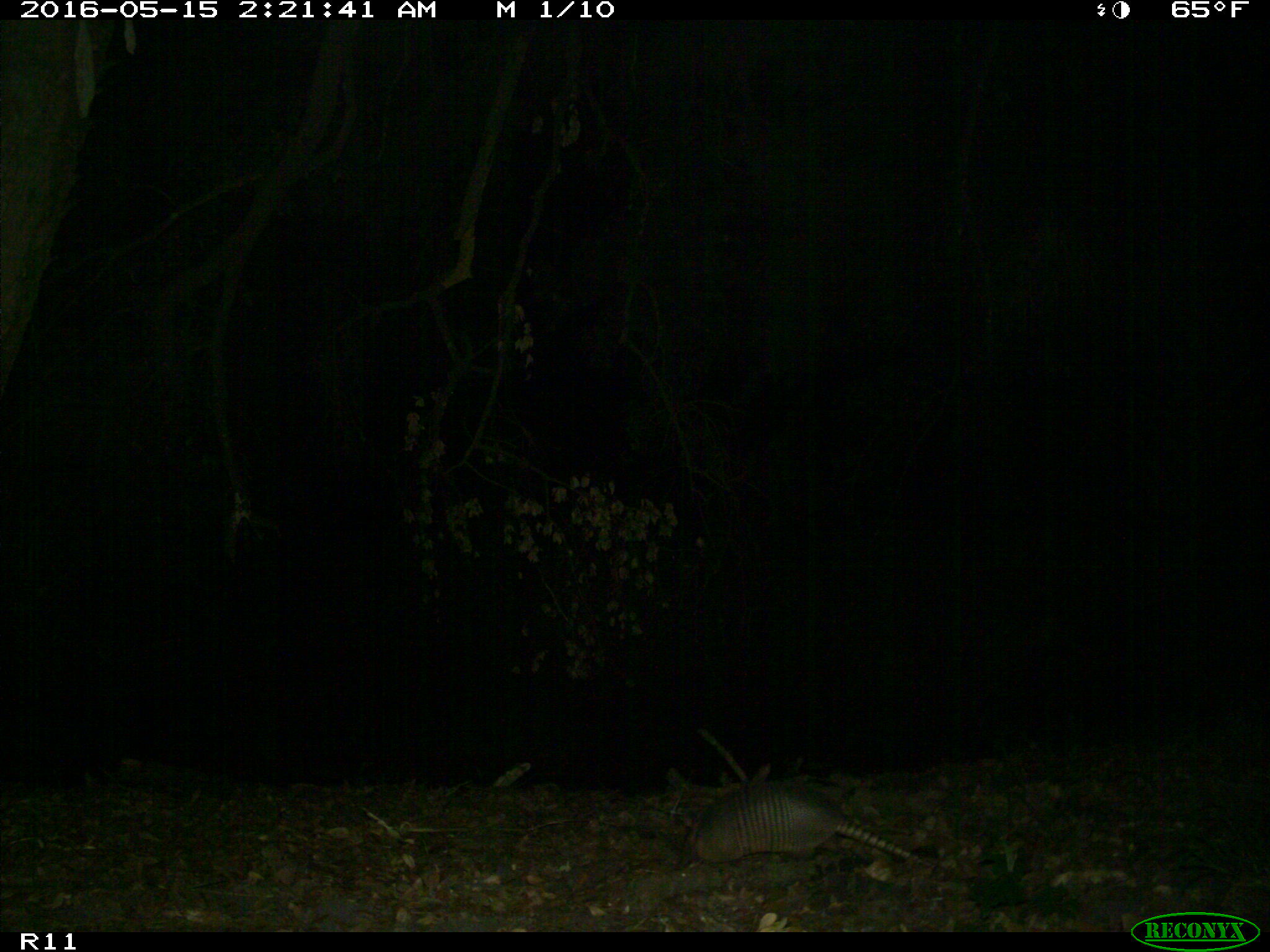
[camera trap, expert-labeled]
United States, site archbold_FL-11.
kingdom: Animalia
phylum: Chordata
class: Mammalia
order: Cingulata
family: Dasypodidae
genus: Dasypus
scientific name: Dasypus novemcinctus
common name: nine-banded armadillo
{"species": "Dasypus novemcinctus (nine-banded armadillo)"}